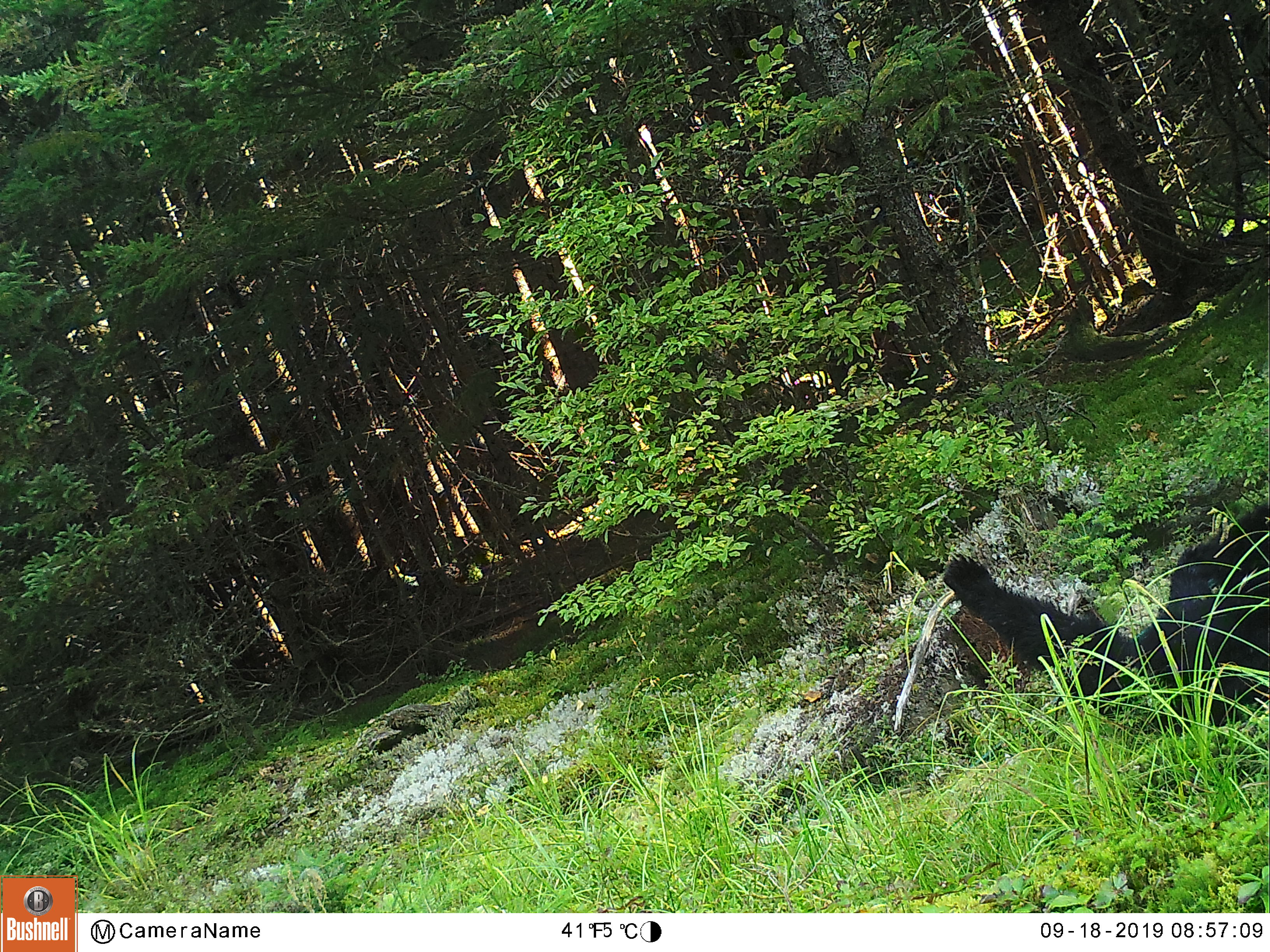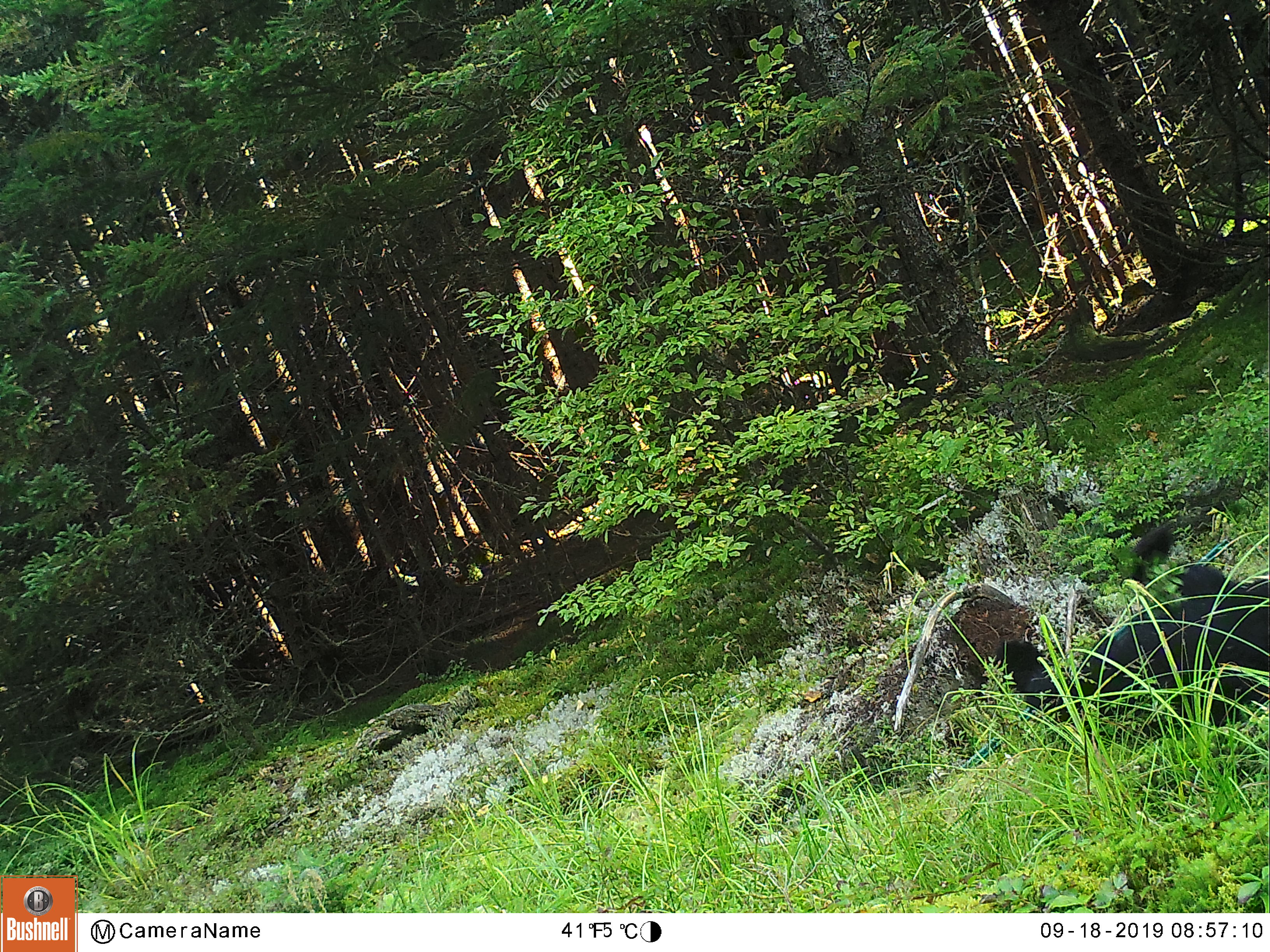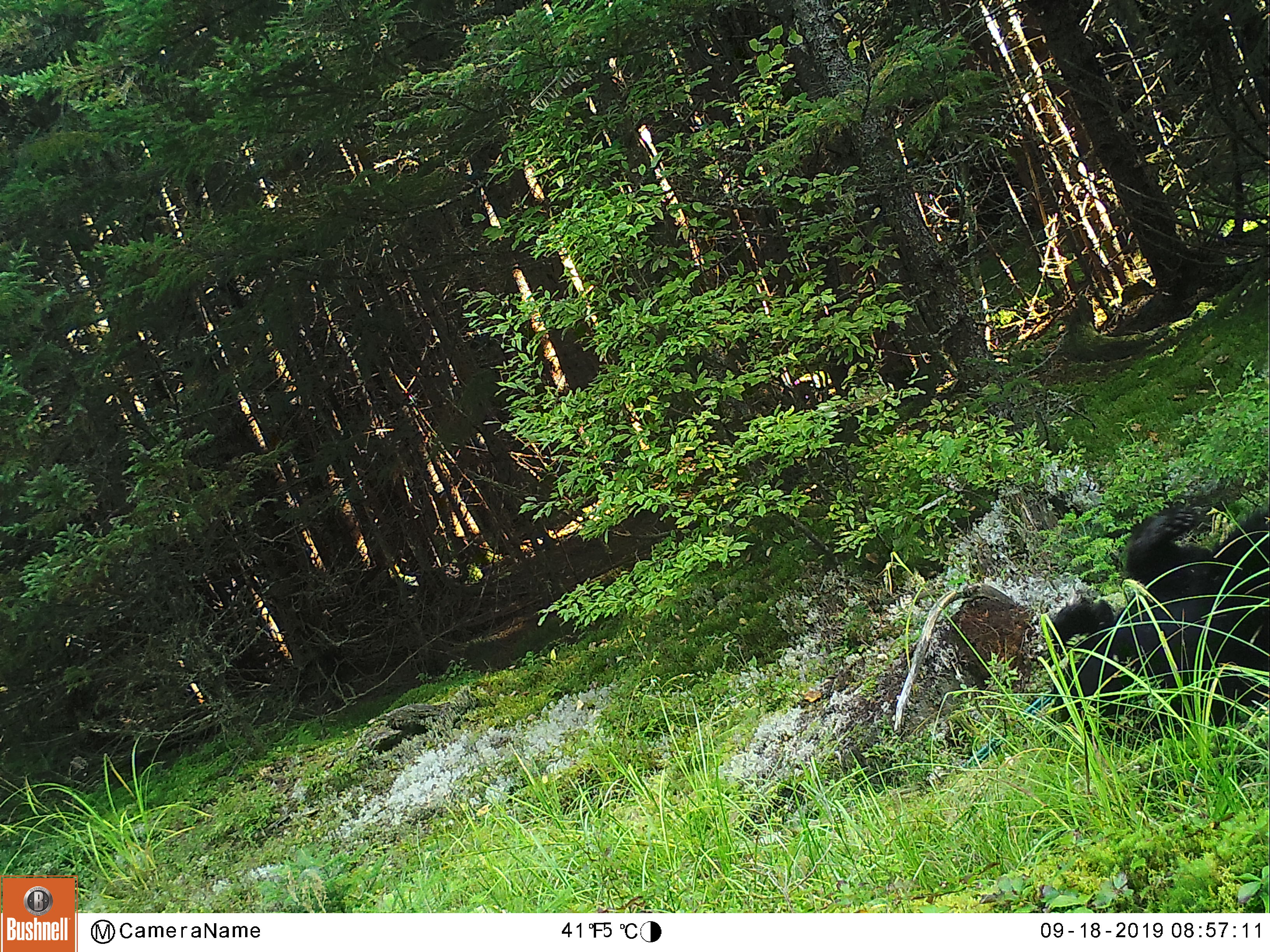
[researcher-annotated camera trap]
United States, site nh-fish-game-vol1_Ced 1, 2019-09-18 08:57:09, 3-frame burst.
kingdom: Animalia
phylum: Chordata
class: Mammalia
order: Carnivora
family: Ursidae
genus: Ursus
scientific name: Ursus americanus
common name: black bear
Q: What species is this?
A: Black bear (Ursus americanus).